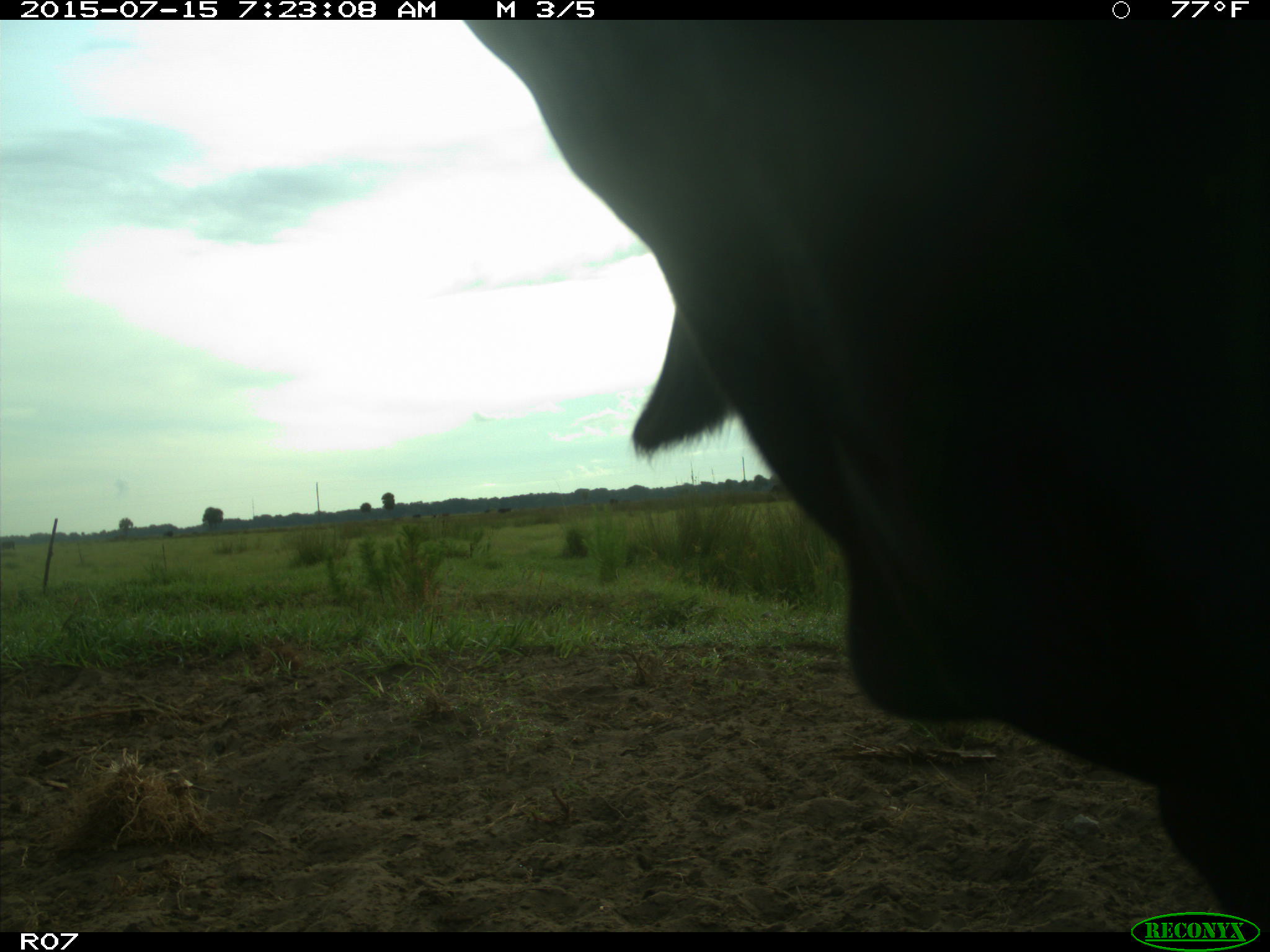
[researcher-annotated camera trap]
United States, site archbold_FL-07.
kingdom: Animalia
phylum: Chordata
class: Mammalia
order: Artiodactyla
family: Bovidae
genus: Bos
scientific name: Bos taurus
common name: domestic cow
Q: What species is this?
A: Bos taurus (domestic cow).